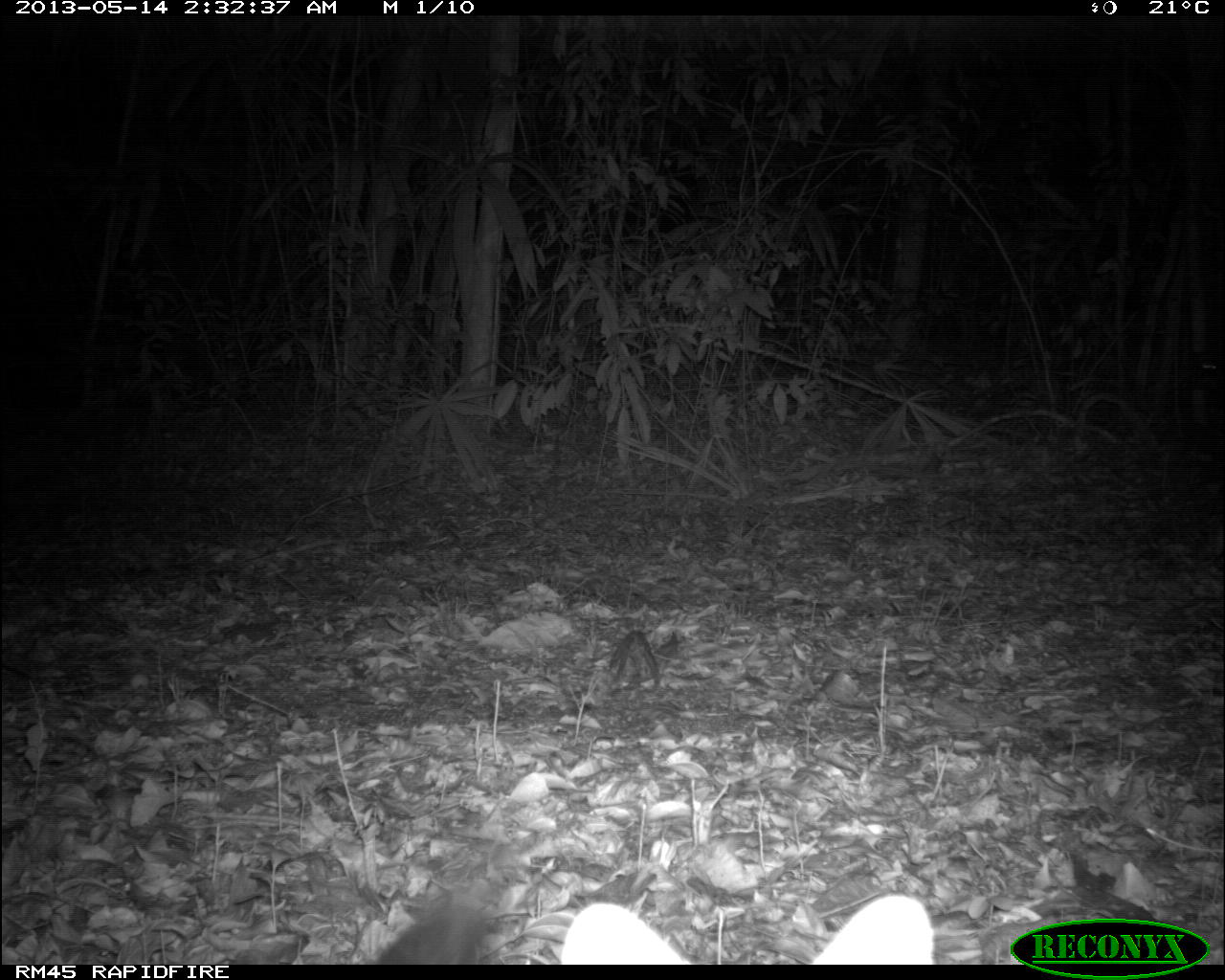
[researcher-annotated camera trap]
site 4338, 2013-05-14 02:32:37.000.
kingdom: Animalia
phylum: Chordata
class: Mammalia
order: Carnivora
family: Canidae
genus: Urocyon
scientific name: Urocyon cinereoargenteus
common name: gray fox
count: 1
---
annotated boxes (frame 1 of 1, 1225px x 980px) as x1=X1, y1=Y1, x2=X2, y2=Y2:
urocyon cinereoargenteus: x1=557, y1=889, x2=936, y2=965